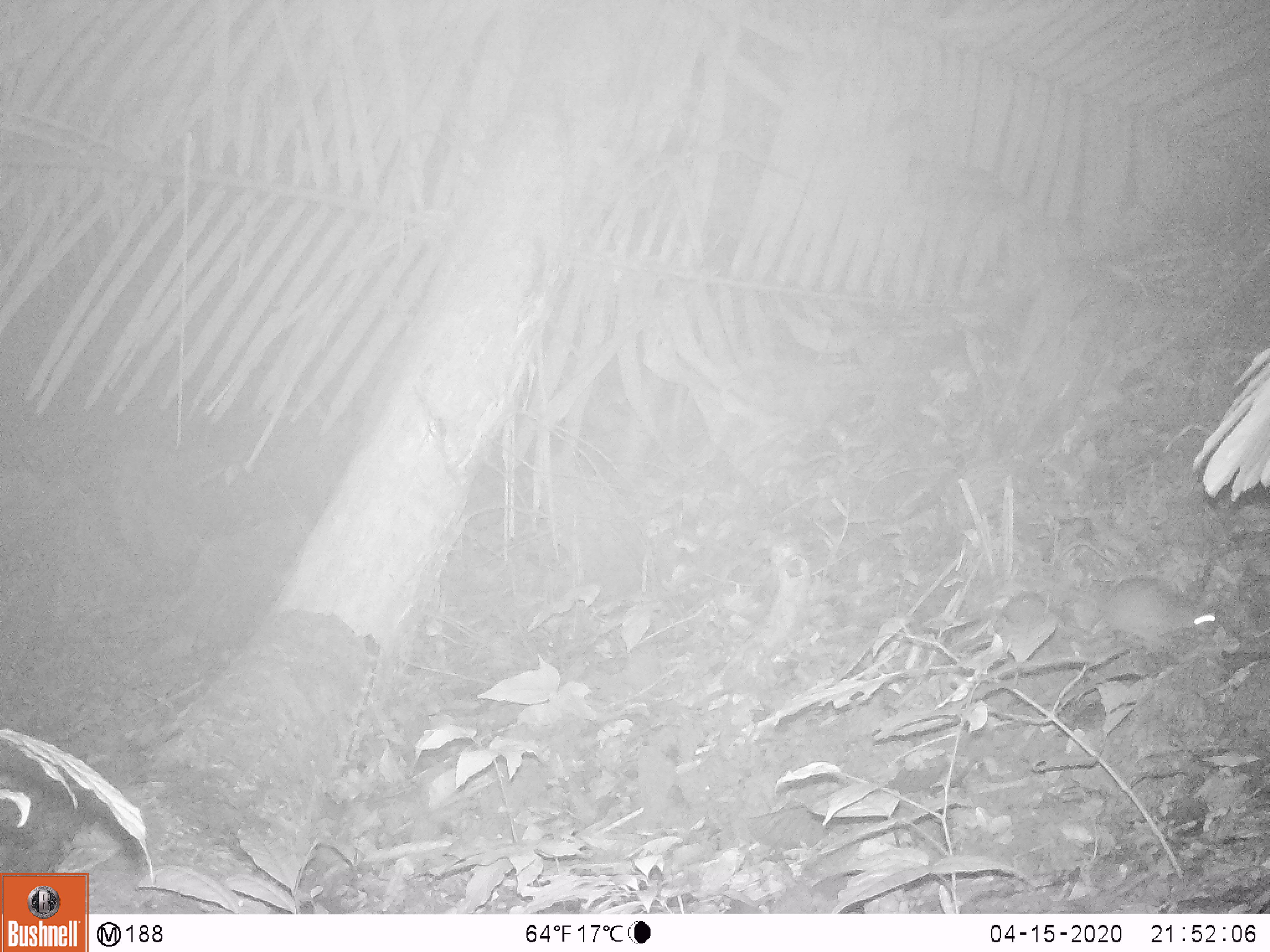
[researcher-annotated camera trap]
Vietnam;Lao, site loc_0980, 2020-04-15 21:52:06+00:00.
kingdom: Animalia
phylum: Chordata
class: Mammalia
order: Rodentia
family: Muridae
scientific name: Muridae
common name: old-world mice and rats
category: unidentified murid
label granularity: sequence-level